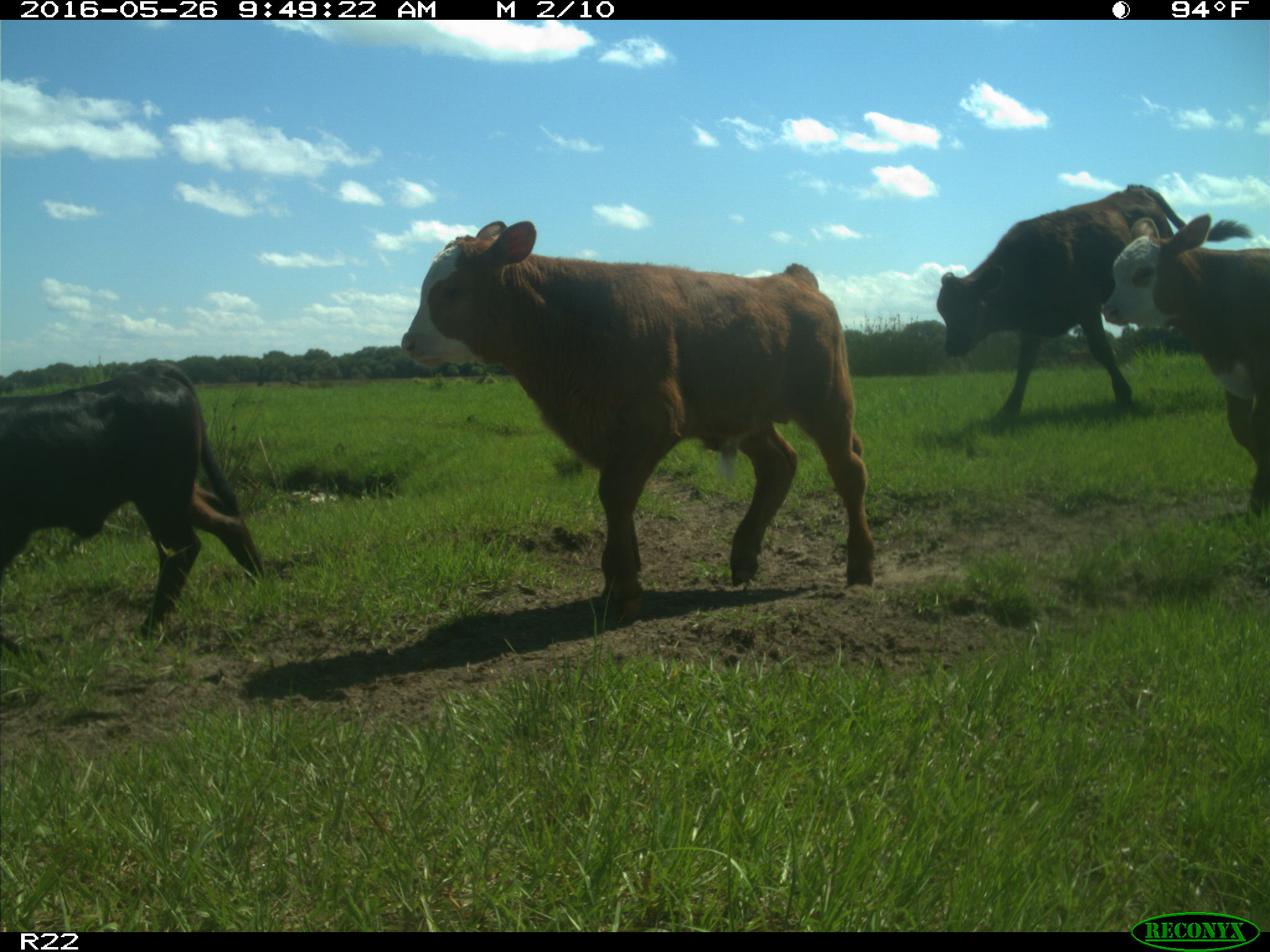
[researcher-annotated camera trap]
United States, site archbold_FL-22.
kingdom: Animalia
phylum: Chordata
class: Mammalia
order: Artiodactyla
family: Bovidae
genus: Bos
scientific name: Bos taurus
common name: domestic cow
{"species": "Bos taurus (domestic cow)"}